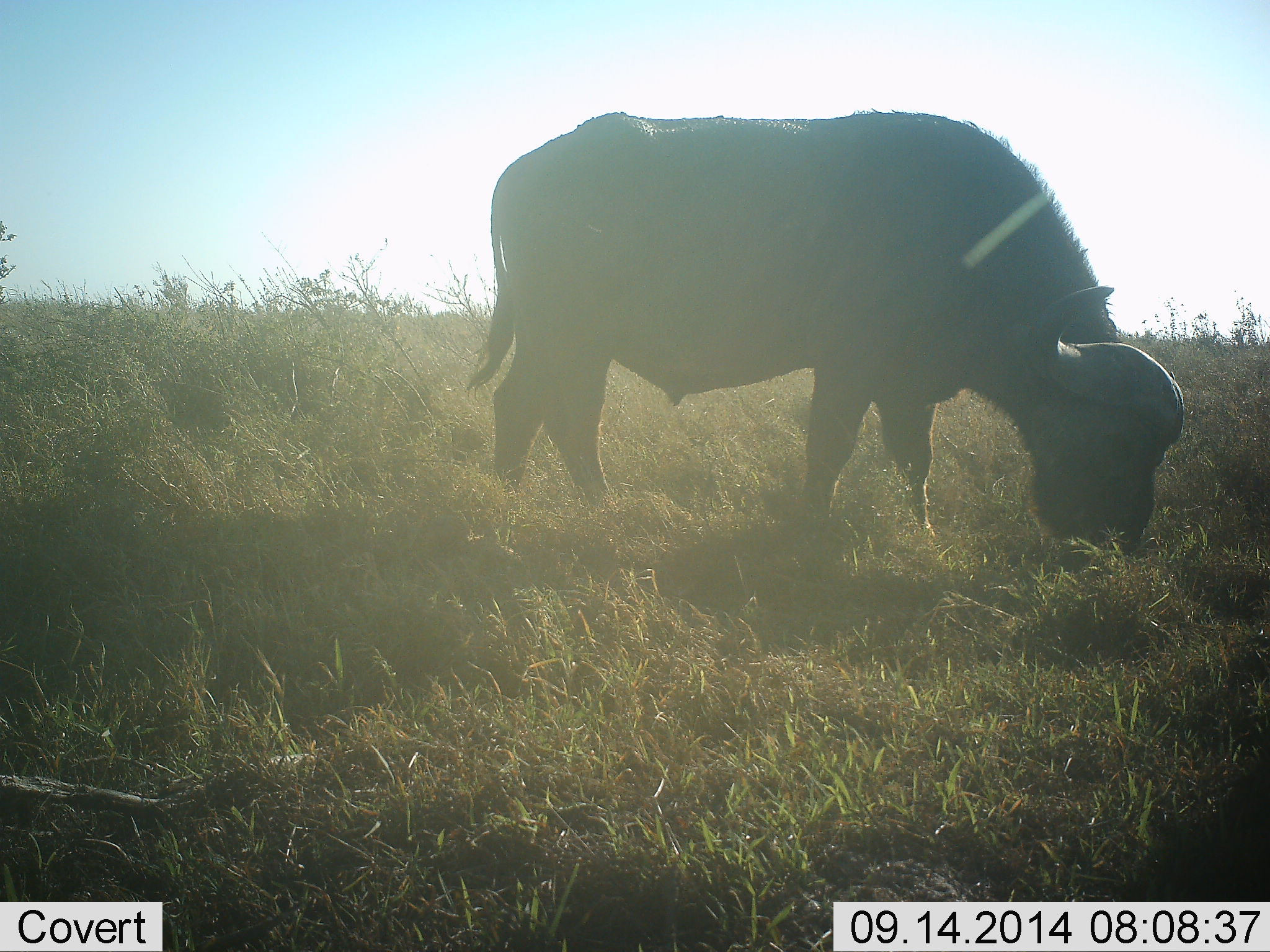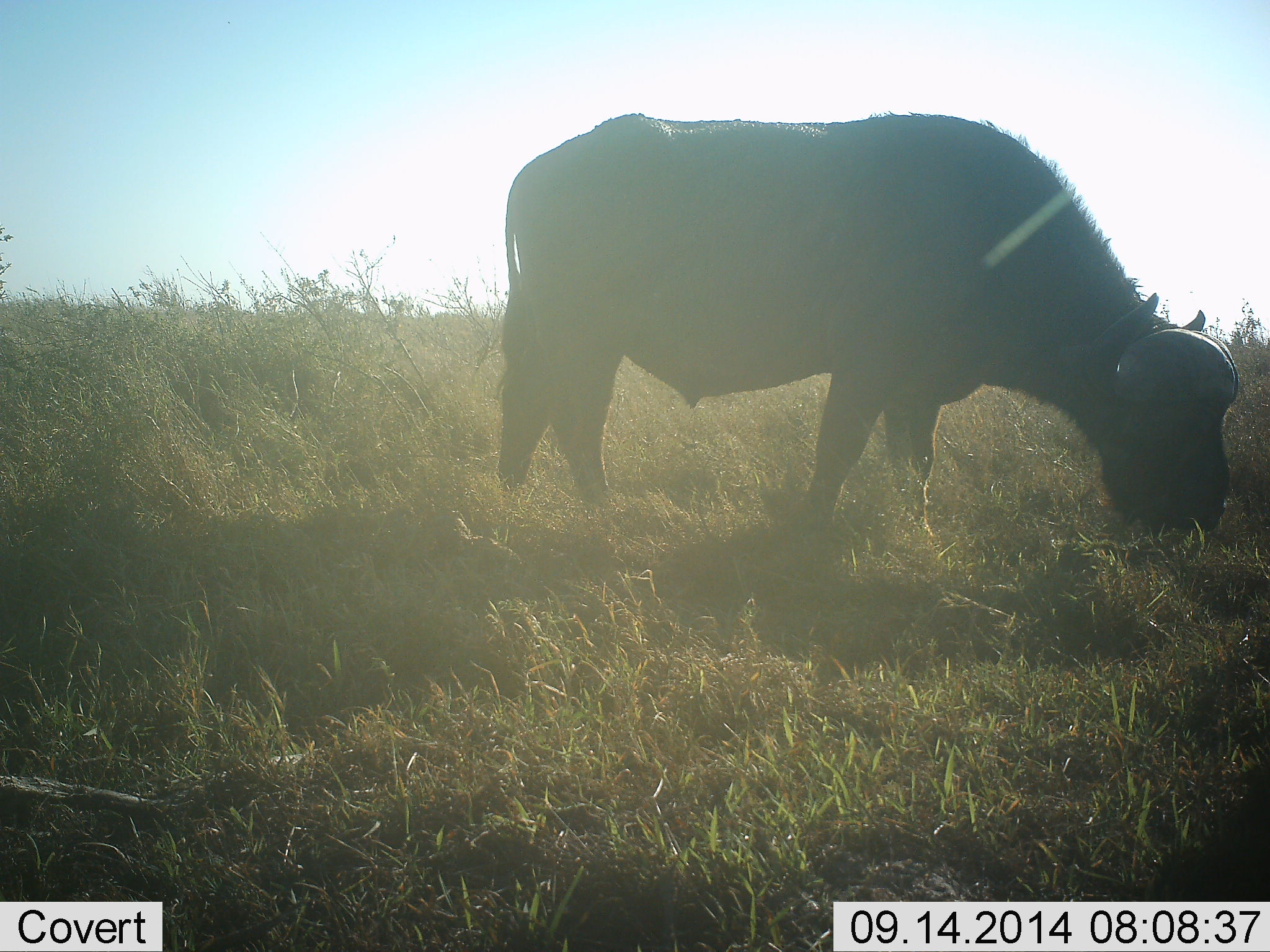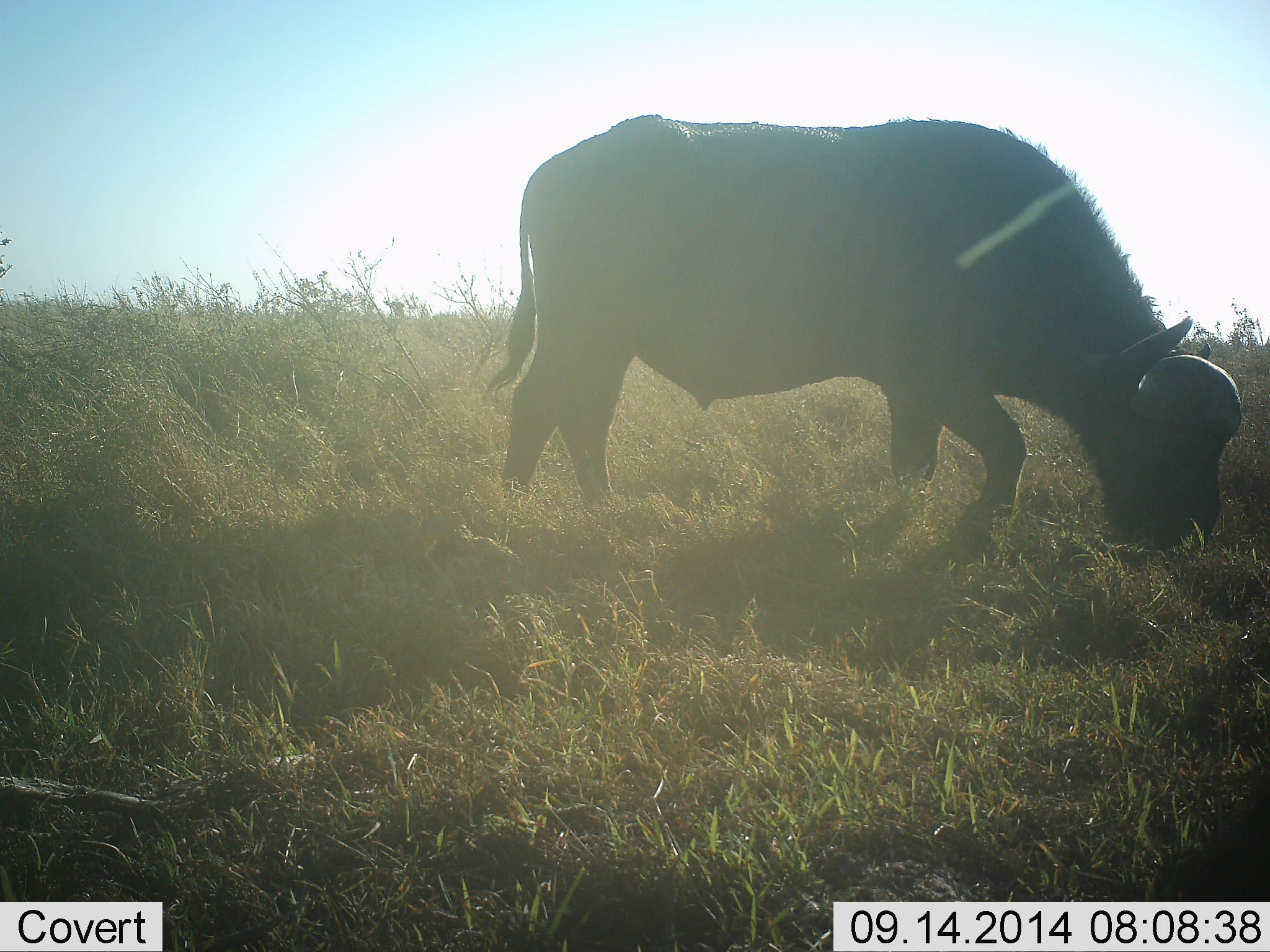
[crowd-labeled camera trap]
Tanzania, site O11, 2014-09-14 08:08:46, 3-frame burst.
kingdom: Animalia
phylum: Chordata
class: Mammalia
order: Artiodactyla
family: Bovidae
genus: Syncerus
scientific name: Syncerus caffer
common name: cape buffalo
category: buffalo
Buffalo (cape buffalo) (Syncerus caffer), count 1. Behavior (volunteer vote fractions): standing 50%, resting 10%, moving 0%, interacting 0%. Young present (vote fraction): 0%. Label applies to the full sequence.